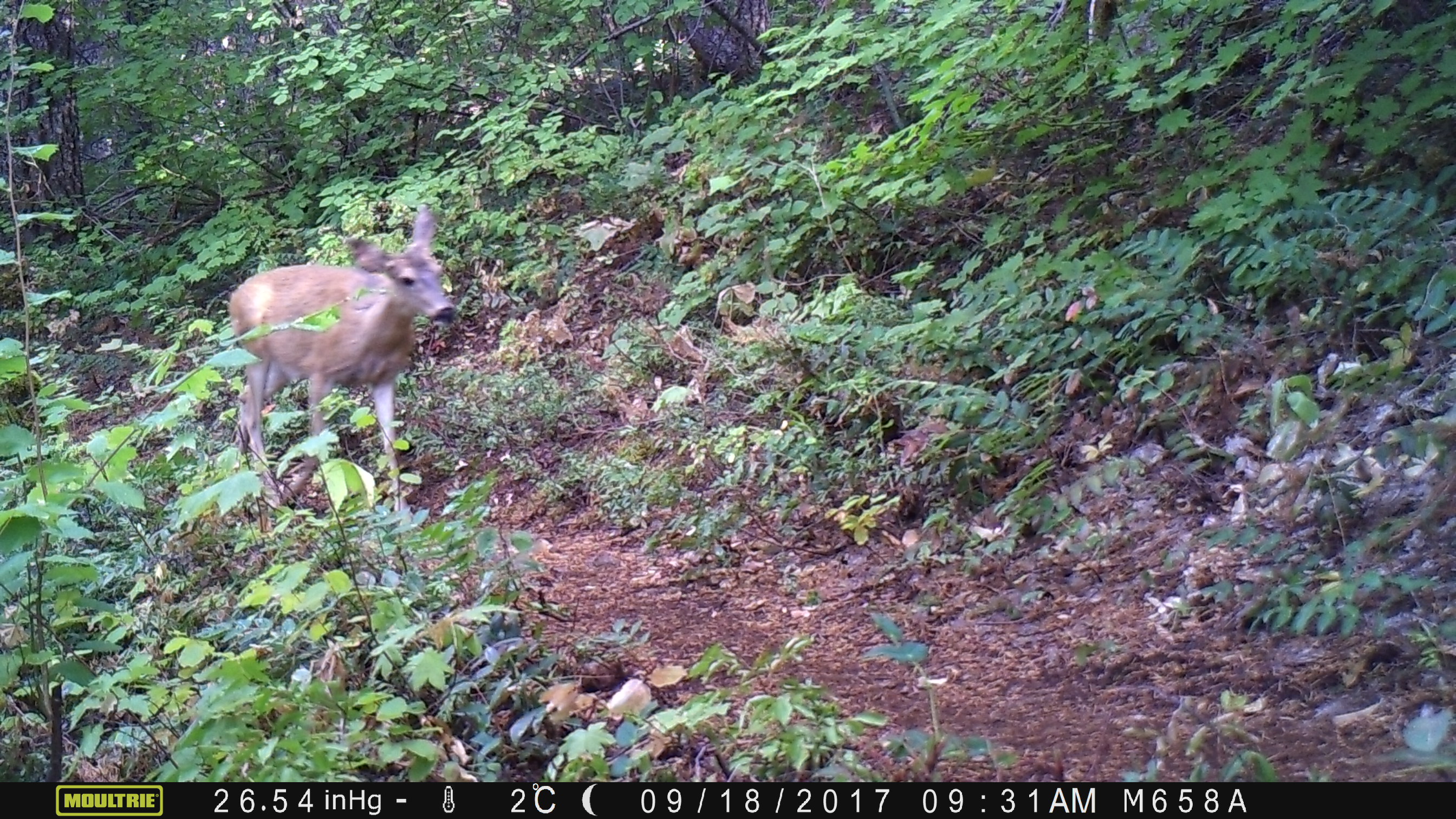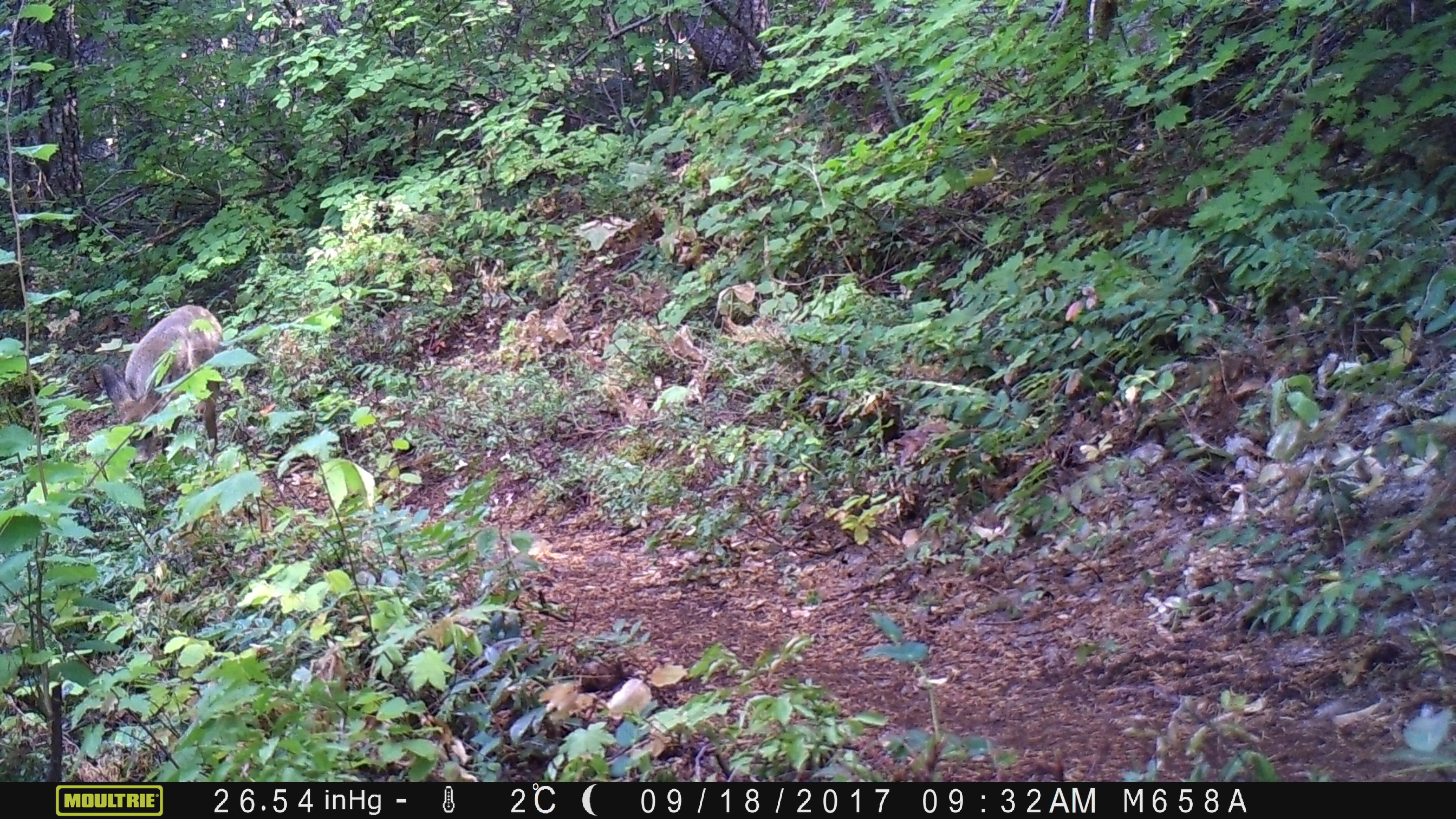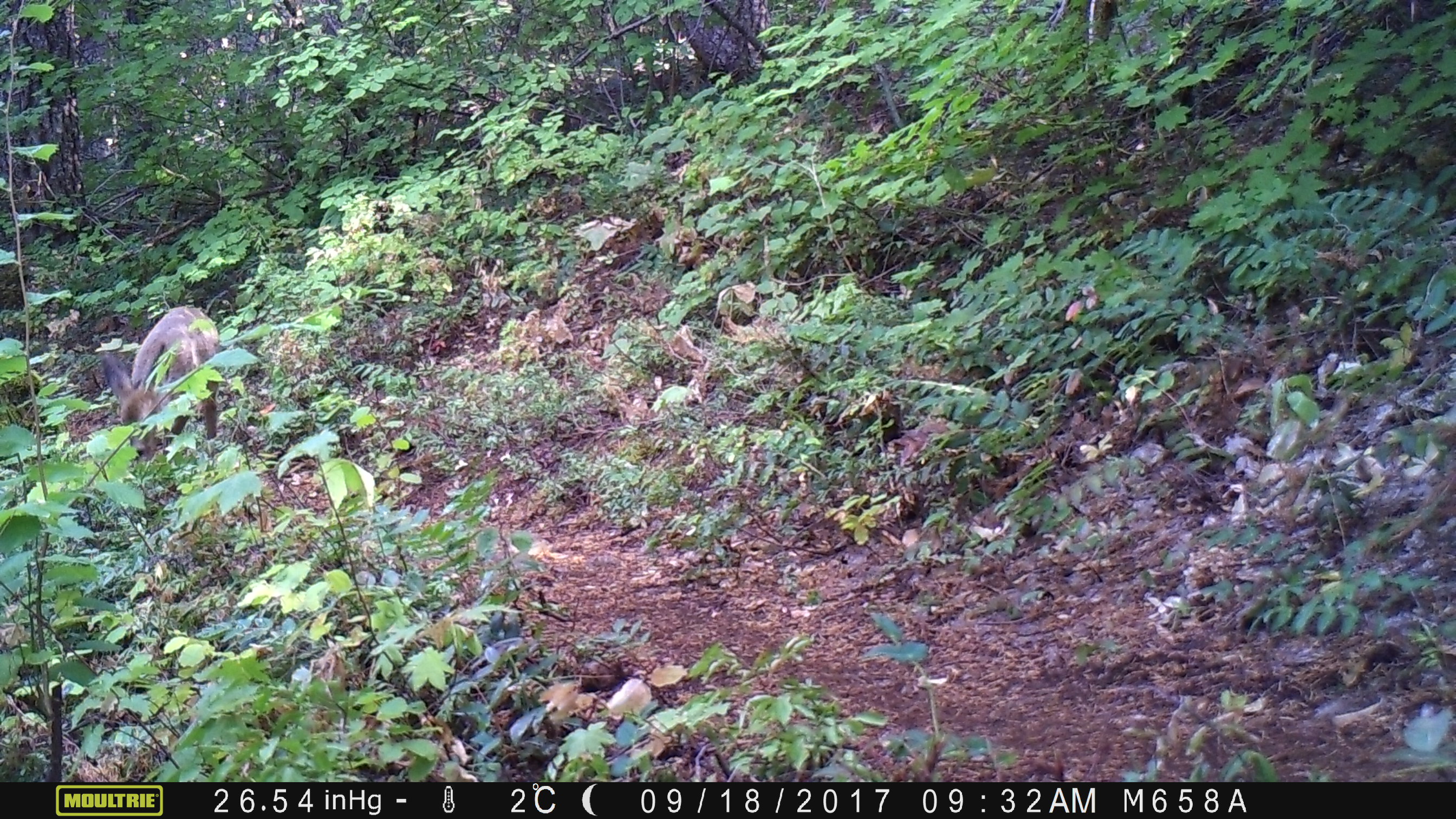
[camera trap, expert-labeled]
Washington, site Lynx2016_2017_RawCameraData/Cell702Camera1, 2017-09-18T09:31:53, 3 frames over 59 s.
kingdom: Animalia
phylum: Chordata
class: Mammalia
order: Artiodactyla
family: Cervidae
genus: Odocoileus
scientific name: Odocoileus hemionus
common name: mule deer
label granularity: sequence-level